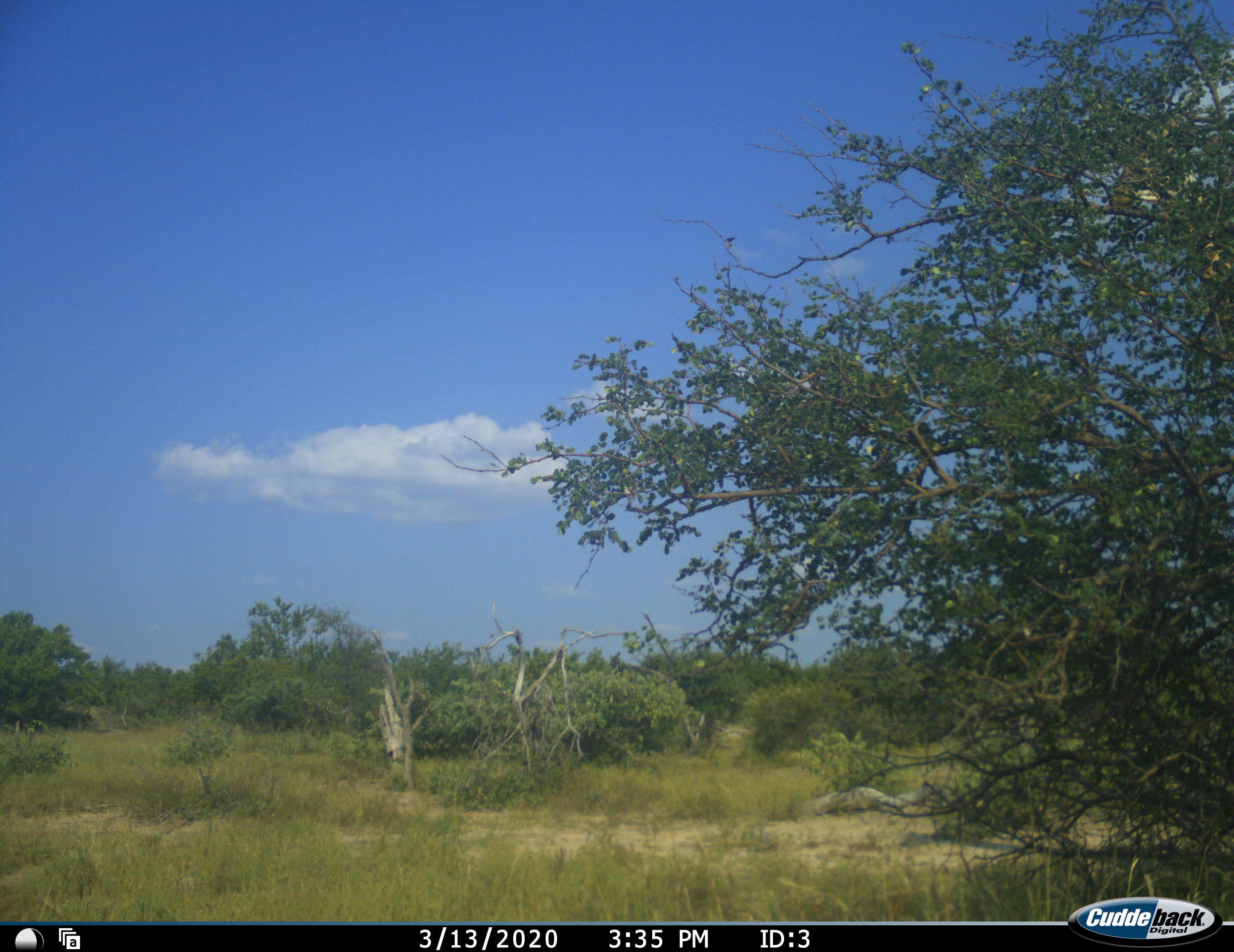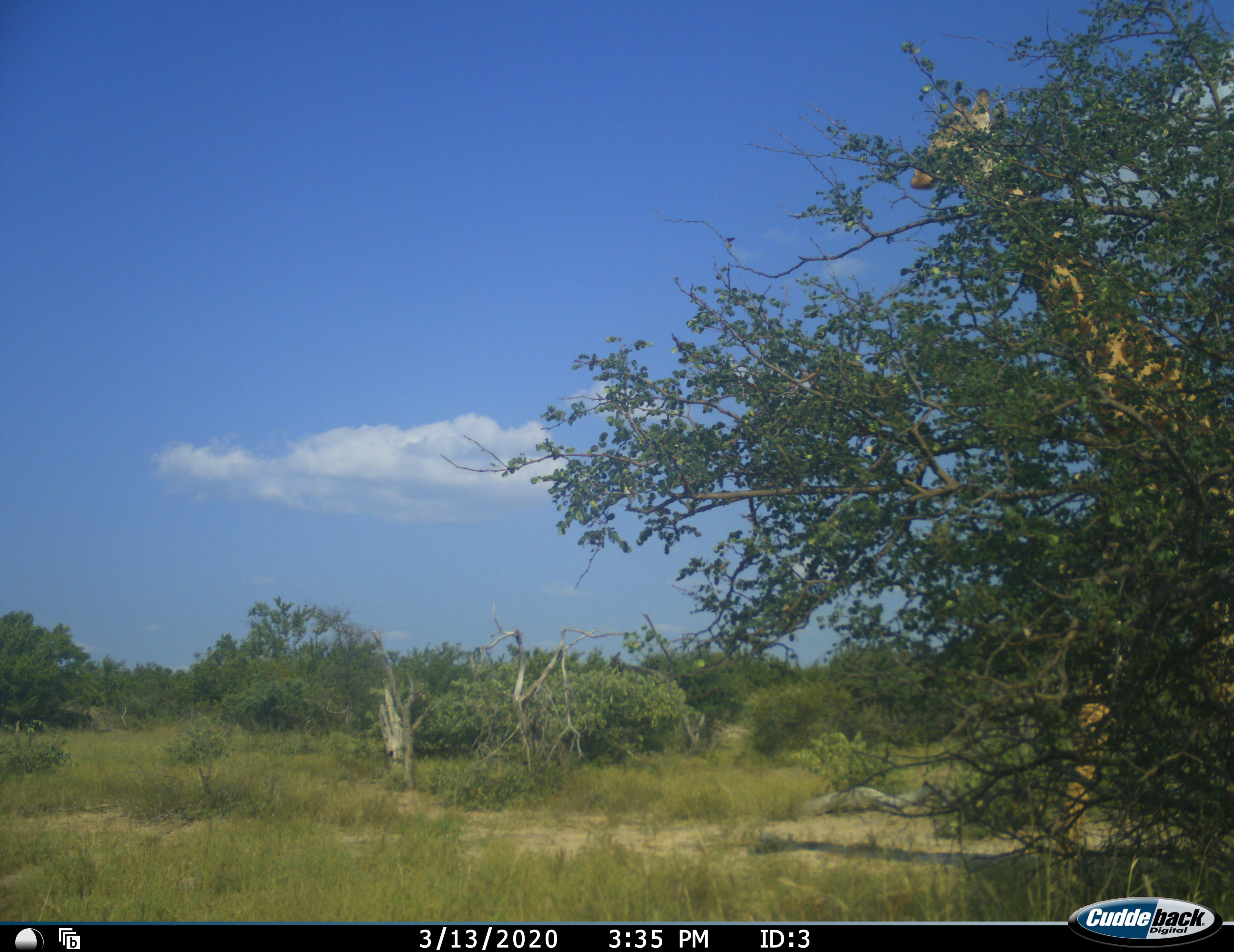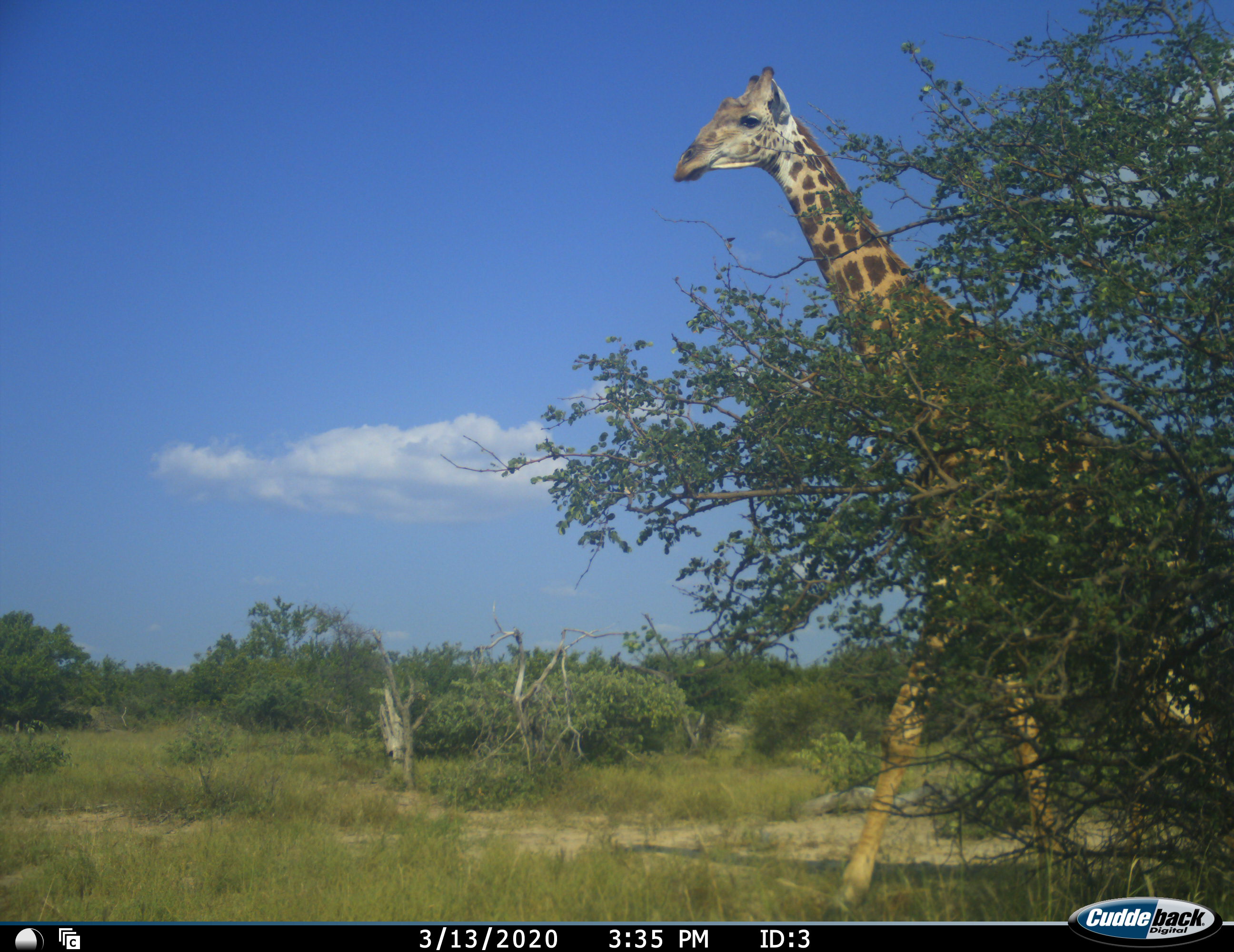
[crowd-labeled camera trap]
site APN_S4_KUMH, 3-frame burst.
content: unidentified animal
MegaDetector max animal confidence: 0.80